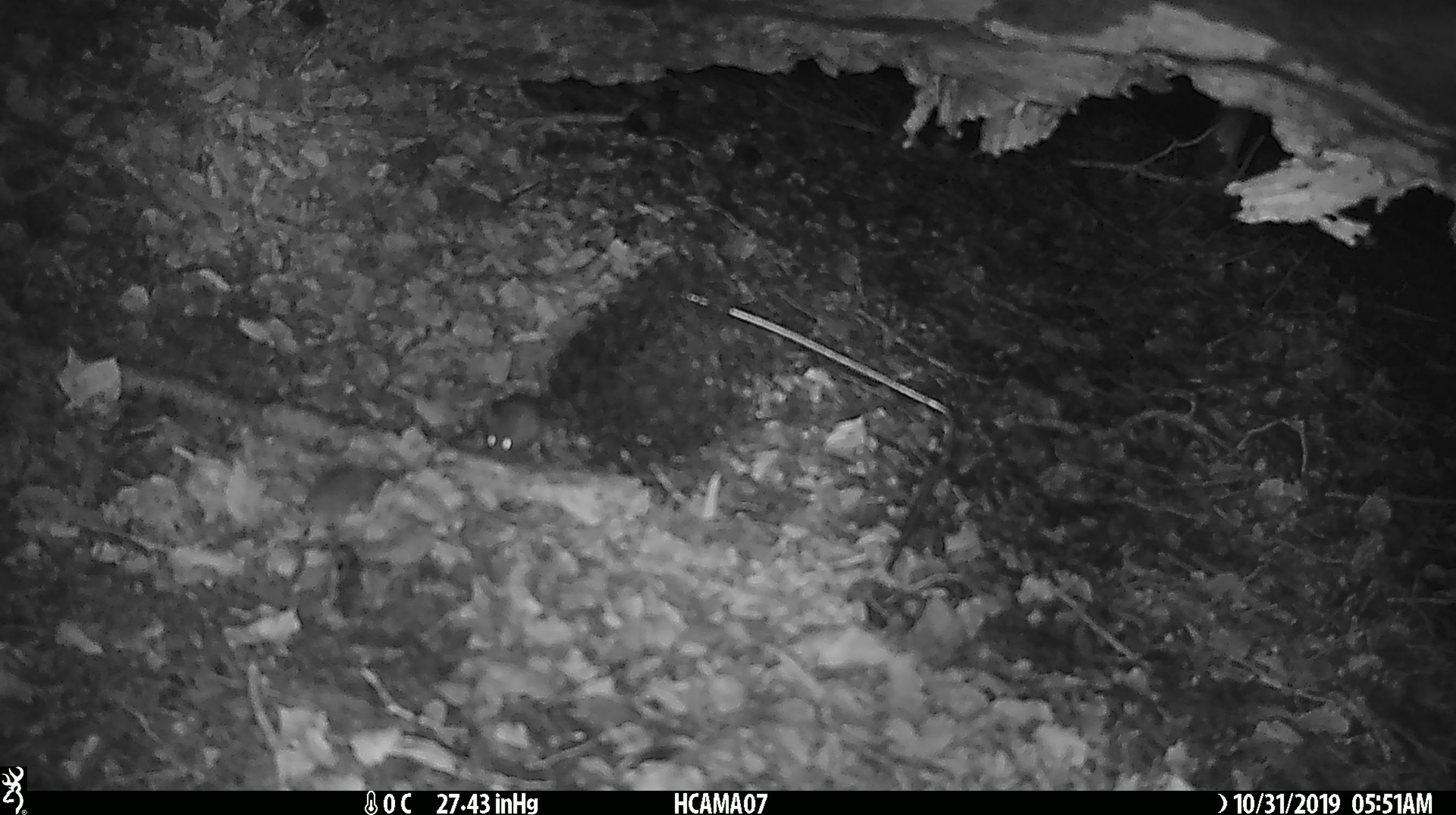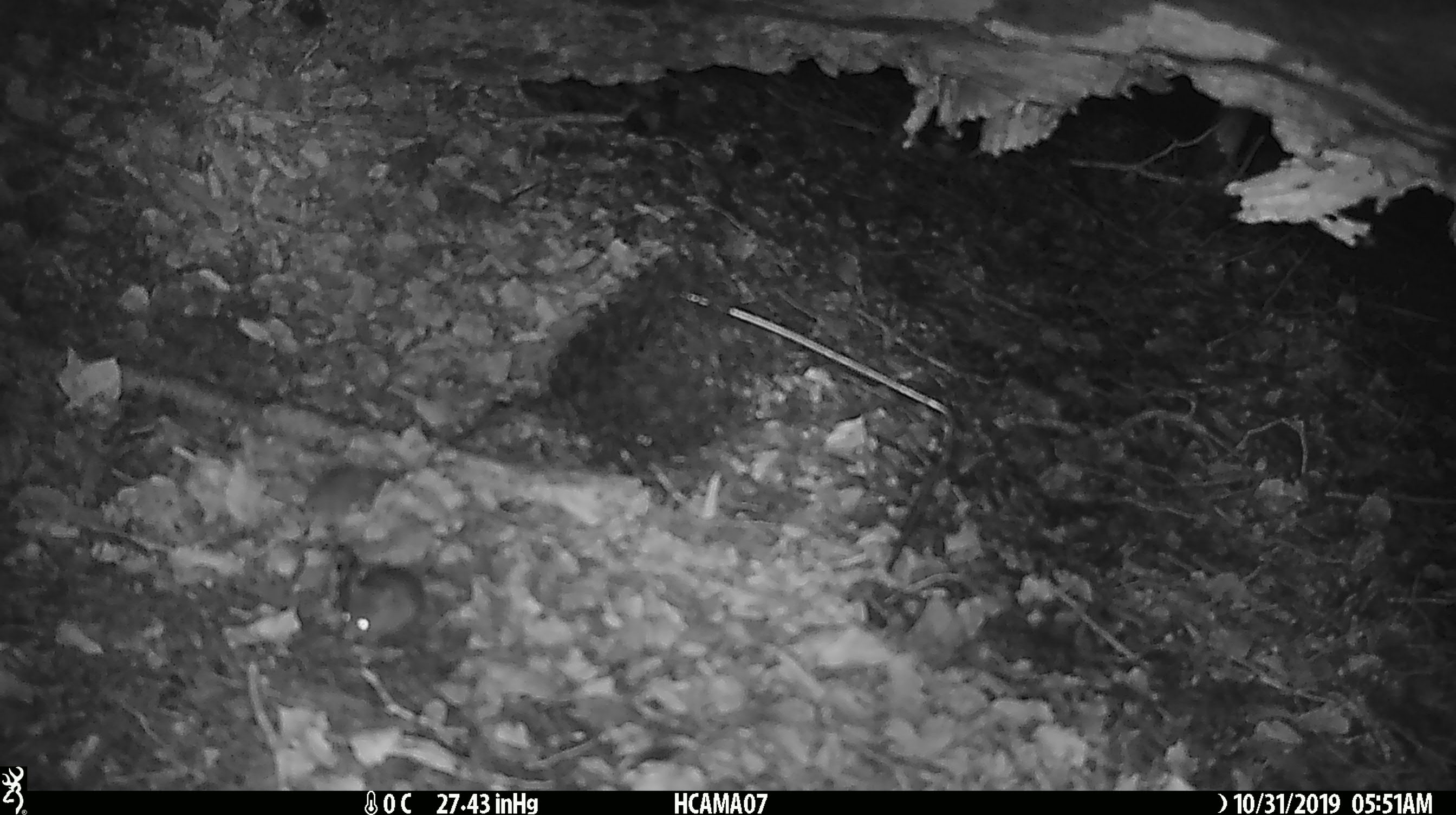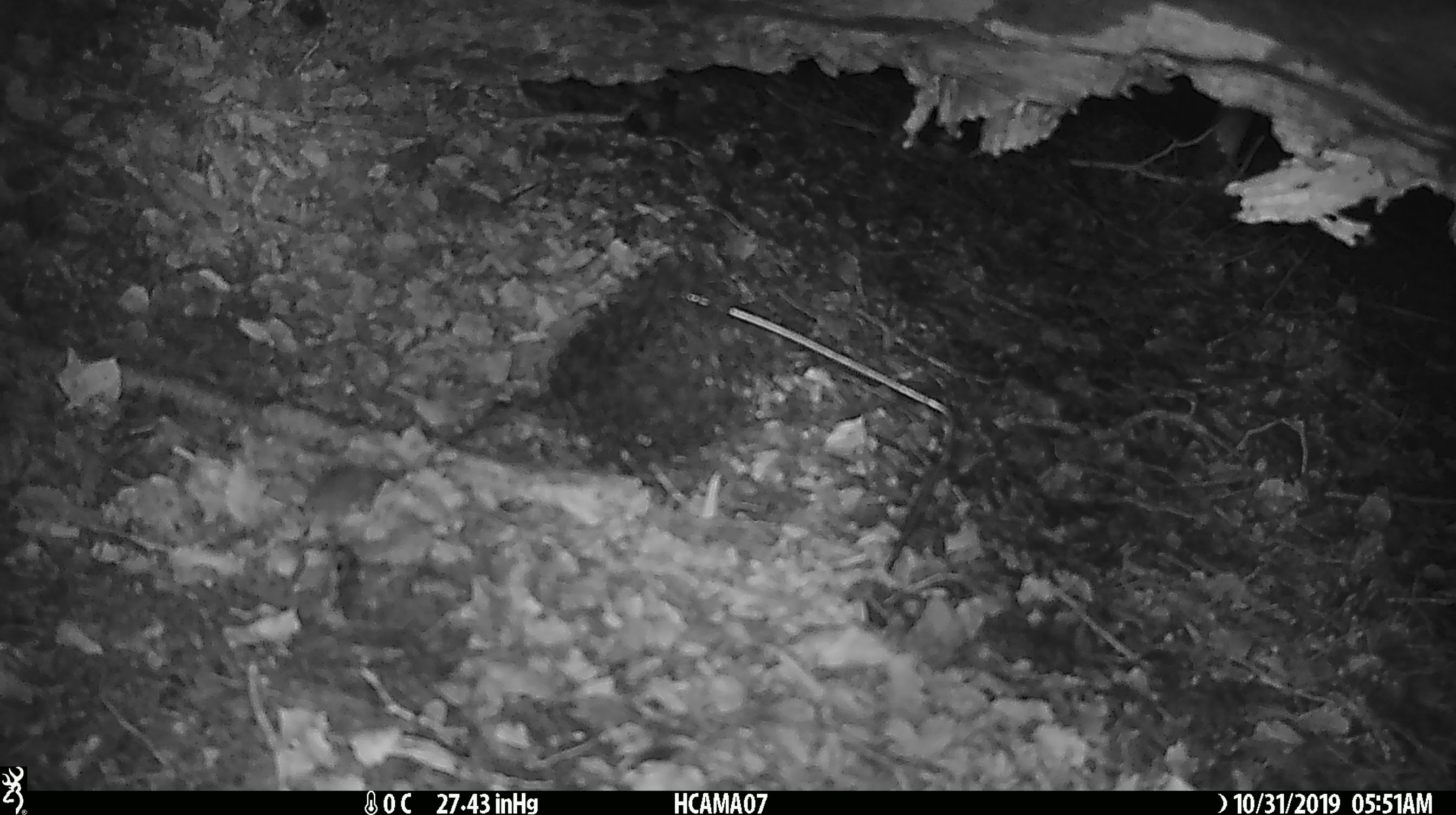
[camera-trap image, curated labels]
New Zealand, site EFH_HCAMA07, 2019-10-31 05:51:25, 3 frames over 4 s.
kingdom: Animalia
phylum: Chordata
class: Mammalia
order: Rodentia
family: Muridae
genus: Mus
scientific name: Mus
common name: mouse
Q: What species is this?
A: Mouse (Mus).